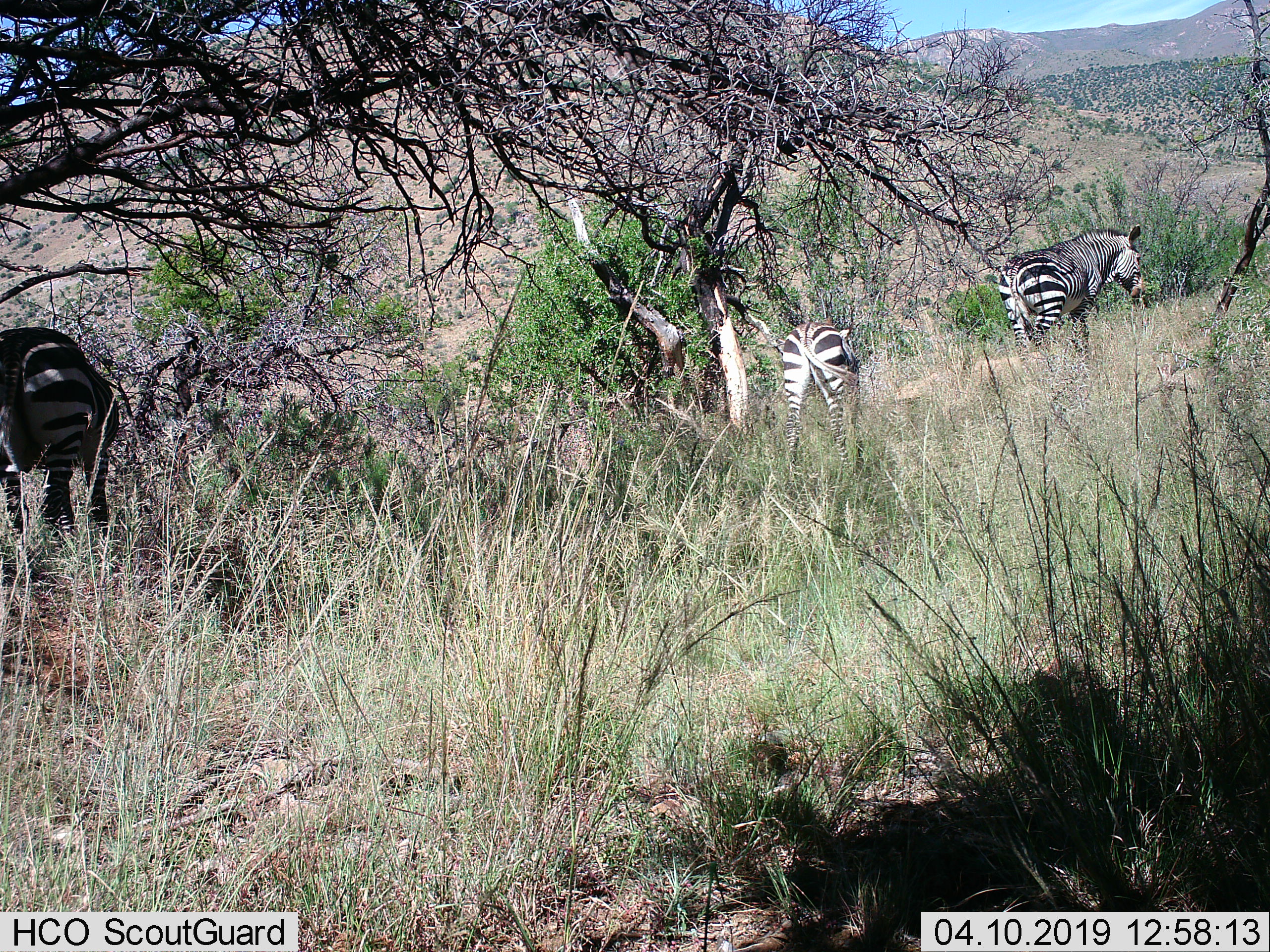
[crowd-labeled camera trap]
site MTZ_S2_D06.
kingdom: Animalia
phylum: Chordata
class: Mammalia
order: Perissodactyla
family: Equidae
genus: Equus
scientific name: Equus zebra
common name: mountain zebra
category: zebramountain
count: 3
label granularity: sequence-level